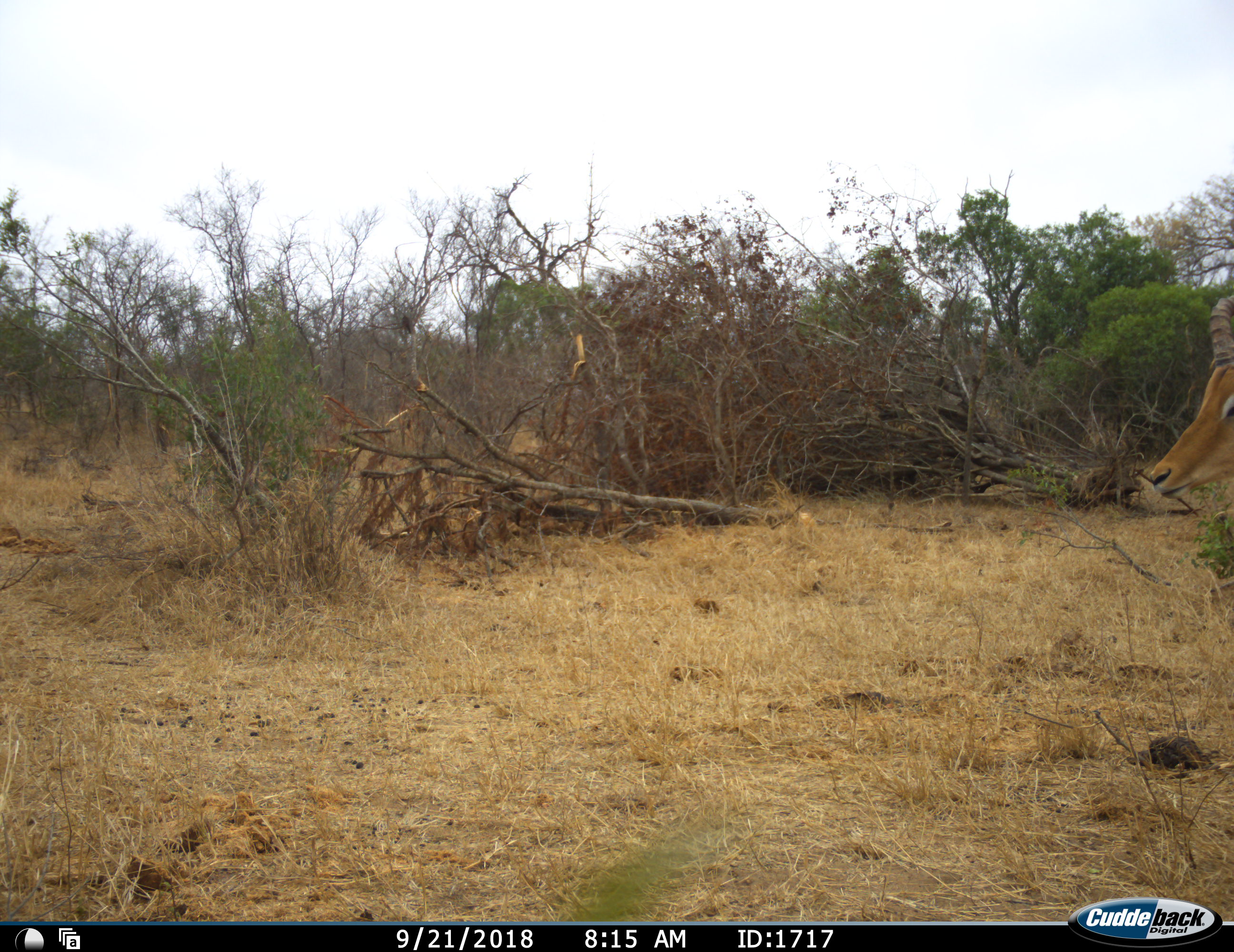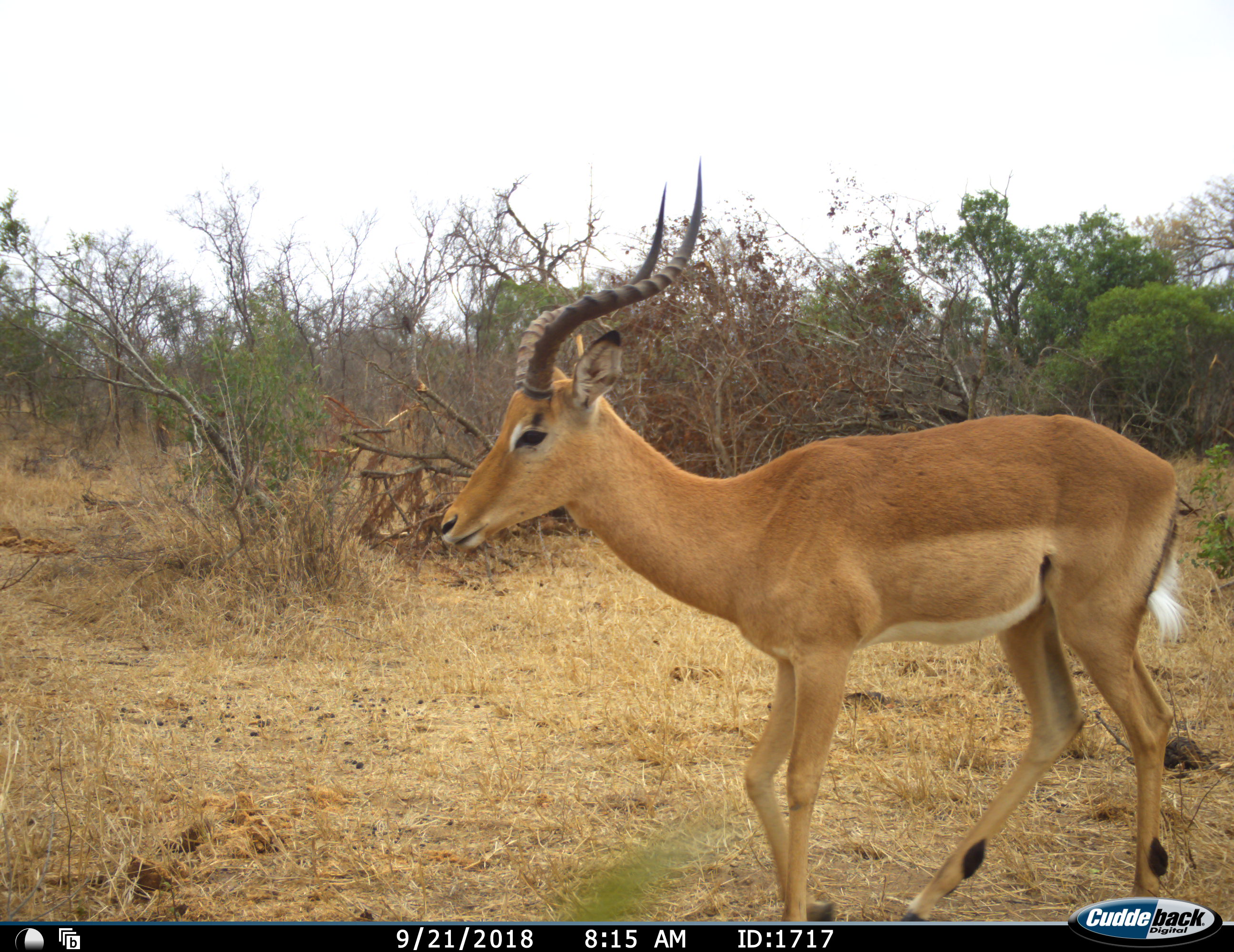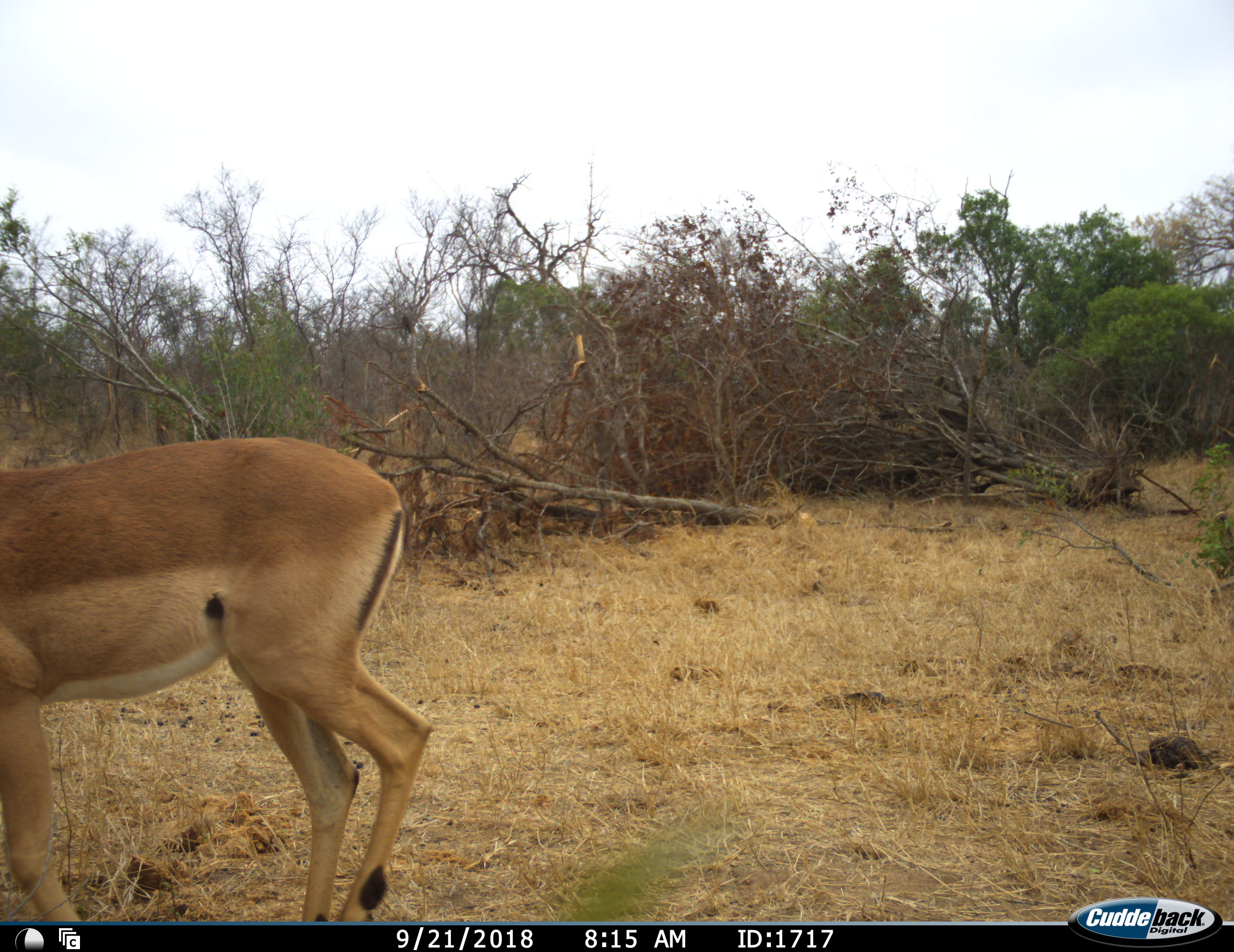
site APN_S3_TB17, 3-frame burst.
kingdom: Animalia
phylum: Chordata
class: Mammalia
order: Artiodactyla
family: Bovidae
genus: Aepyceros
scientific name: Aepyceros melampus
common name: impala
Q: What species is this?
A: Impala (Aepyceros melampus).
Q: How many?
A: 1.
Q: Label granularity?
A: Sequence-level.